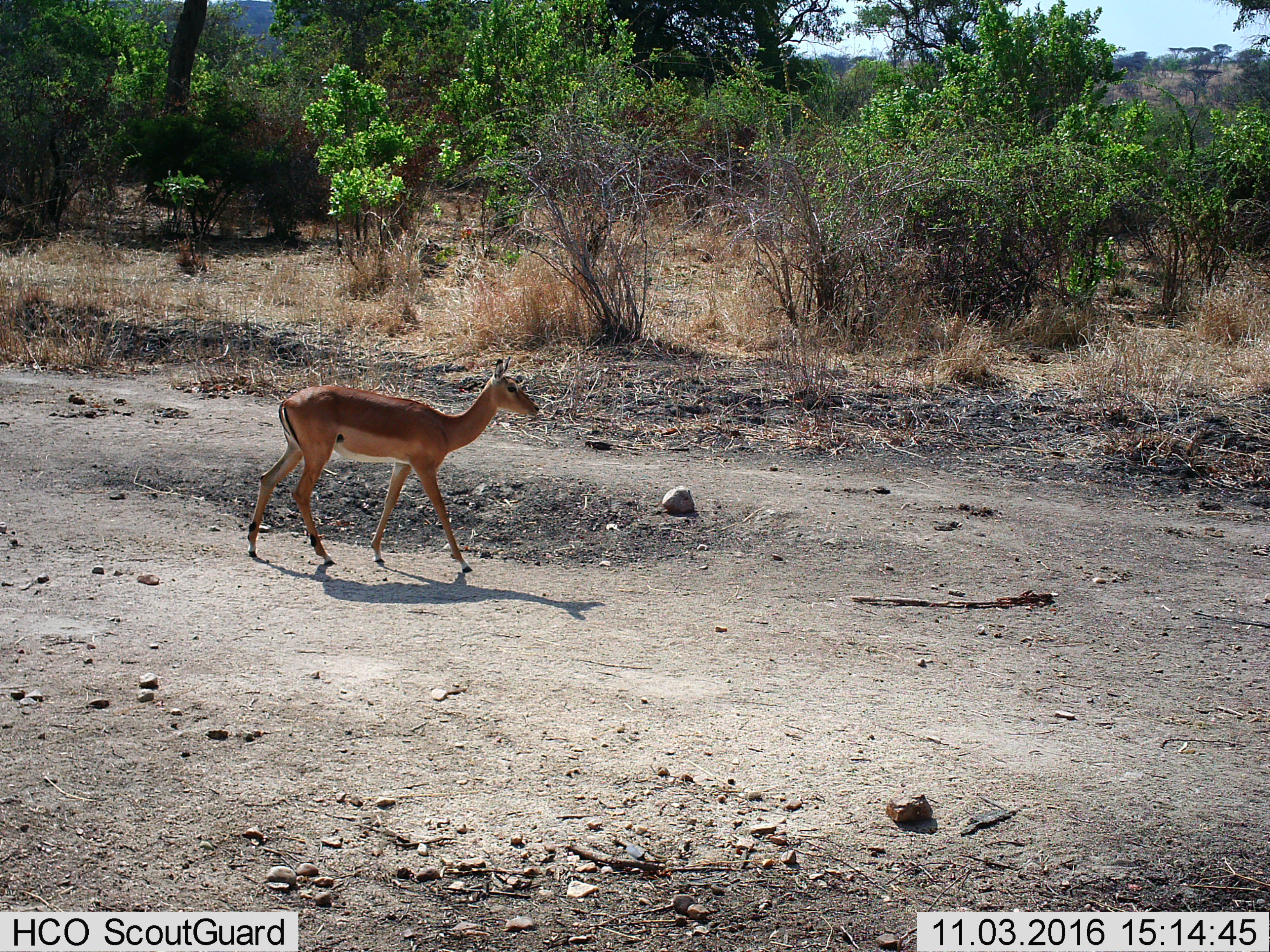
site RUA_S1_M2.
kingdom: Animalia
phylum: Chordata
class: Mammalia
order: Artiodactyla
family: Bovidae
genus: Aepyceros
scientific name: Aepyceros melampus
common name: impala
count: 1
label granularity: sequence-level